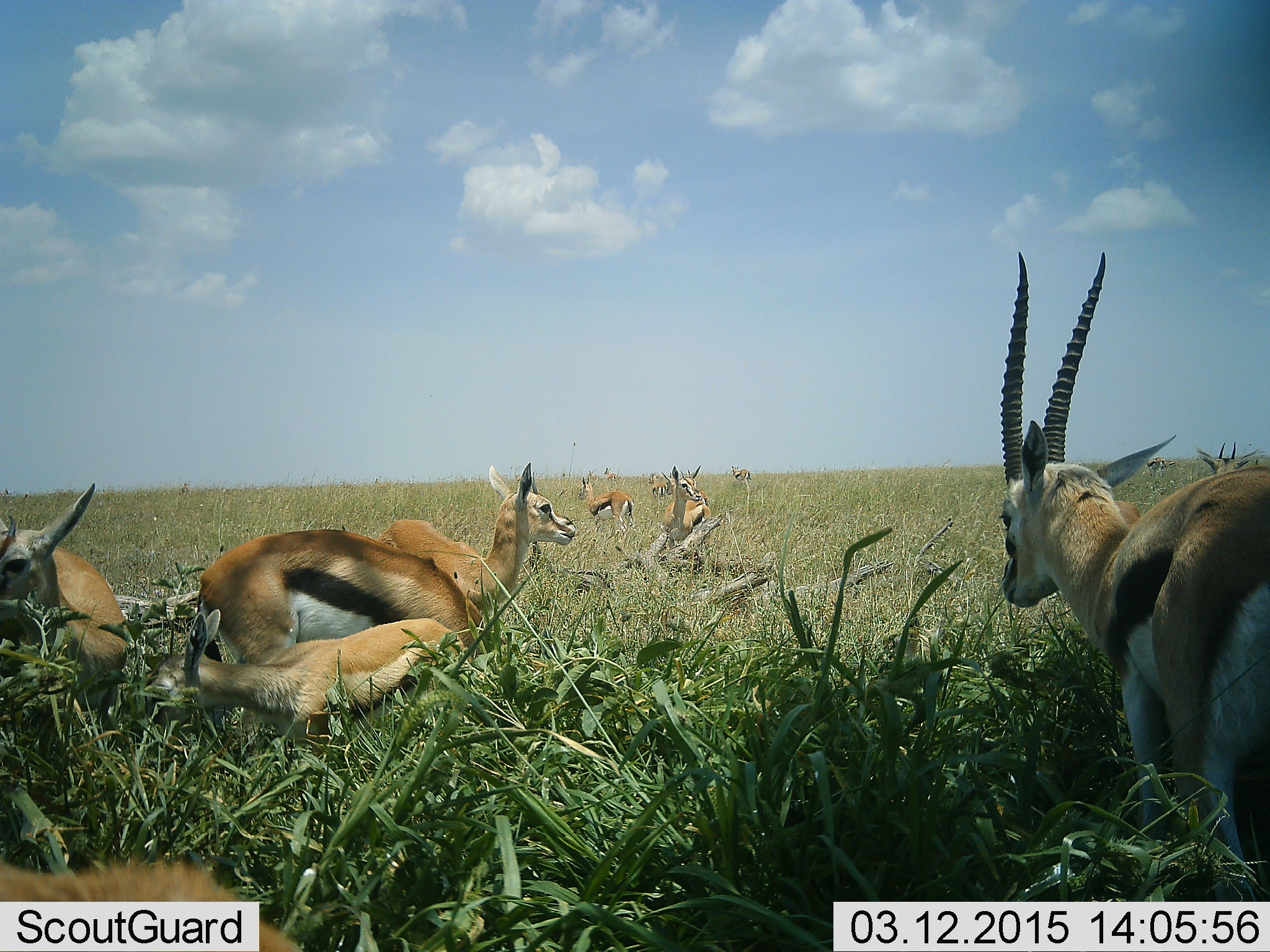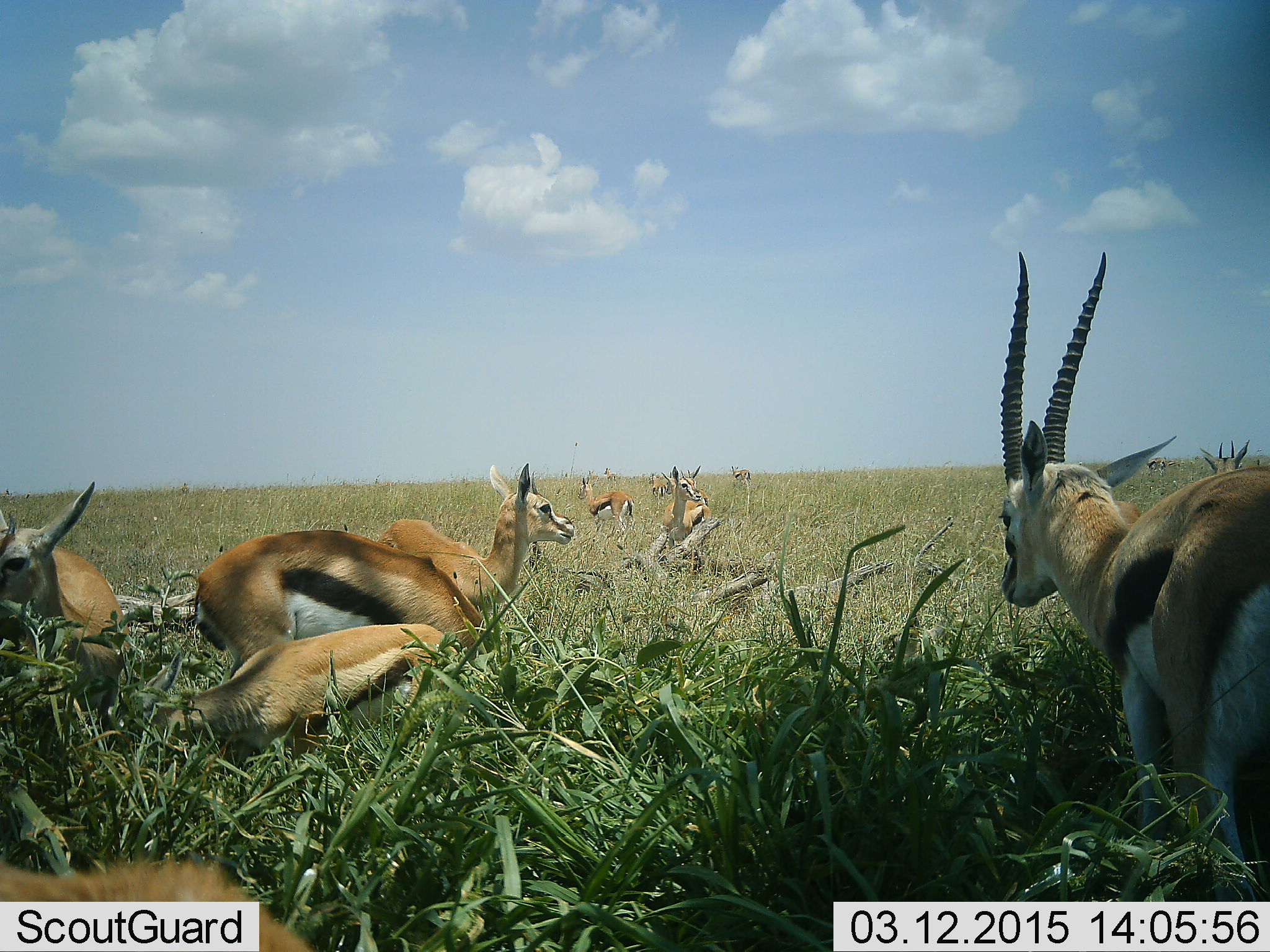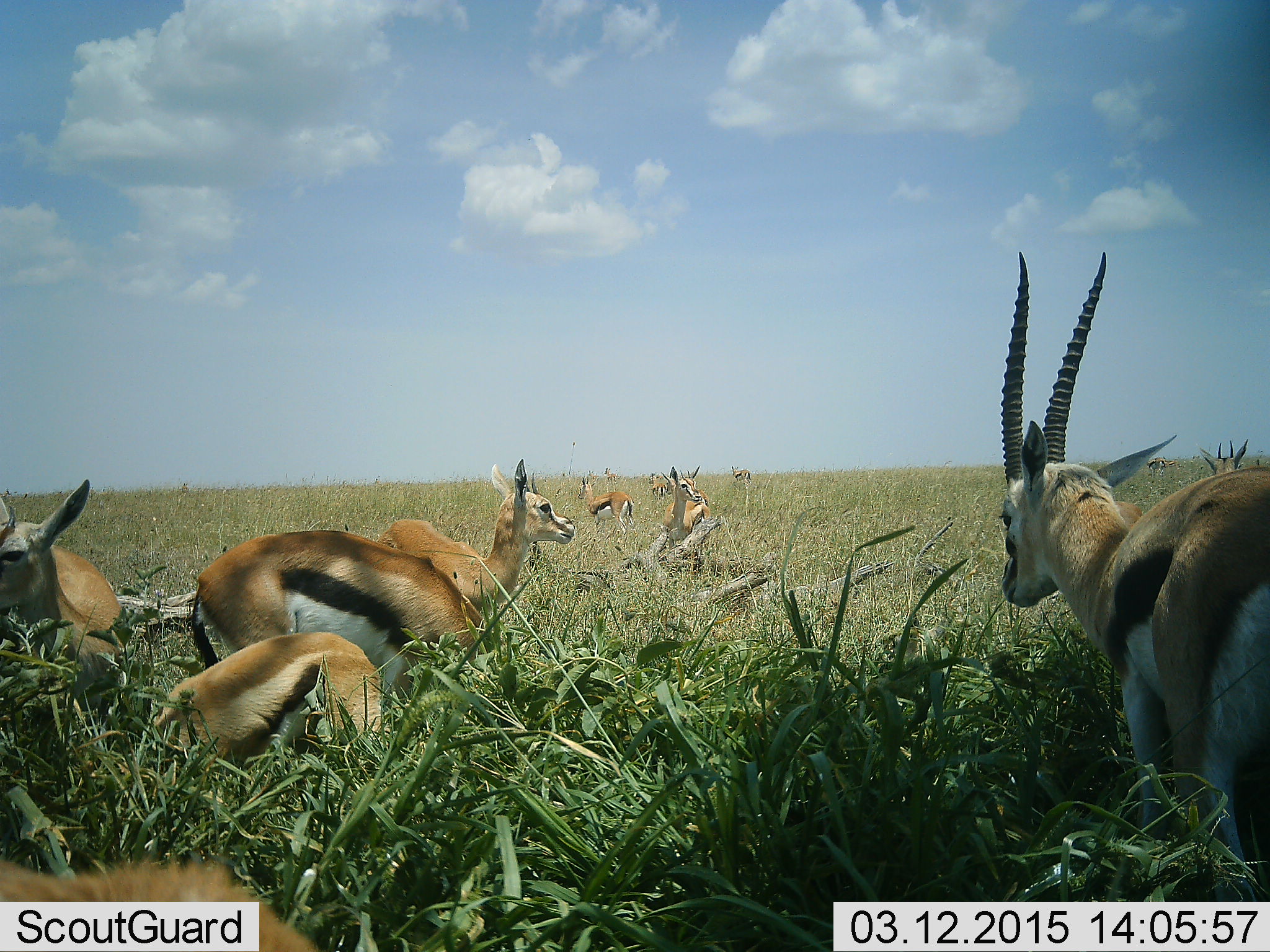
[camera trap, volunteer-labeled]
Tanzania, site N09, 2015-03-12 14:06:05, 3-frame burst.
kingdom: Animalia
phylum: Chordata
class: Mammalia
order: Artiodactyla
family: Bovidae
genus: Eudorcas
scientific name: Eudorcas thomsonii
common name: thomson's gazelle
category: gazellethomsons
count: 11-50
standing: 90%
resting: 30%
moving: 10%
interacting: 20%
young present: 40%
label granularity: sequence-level